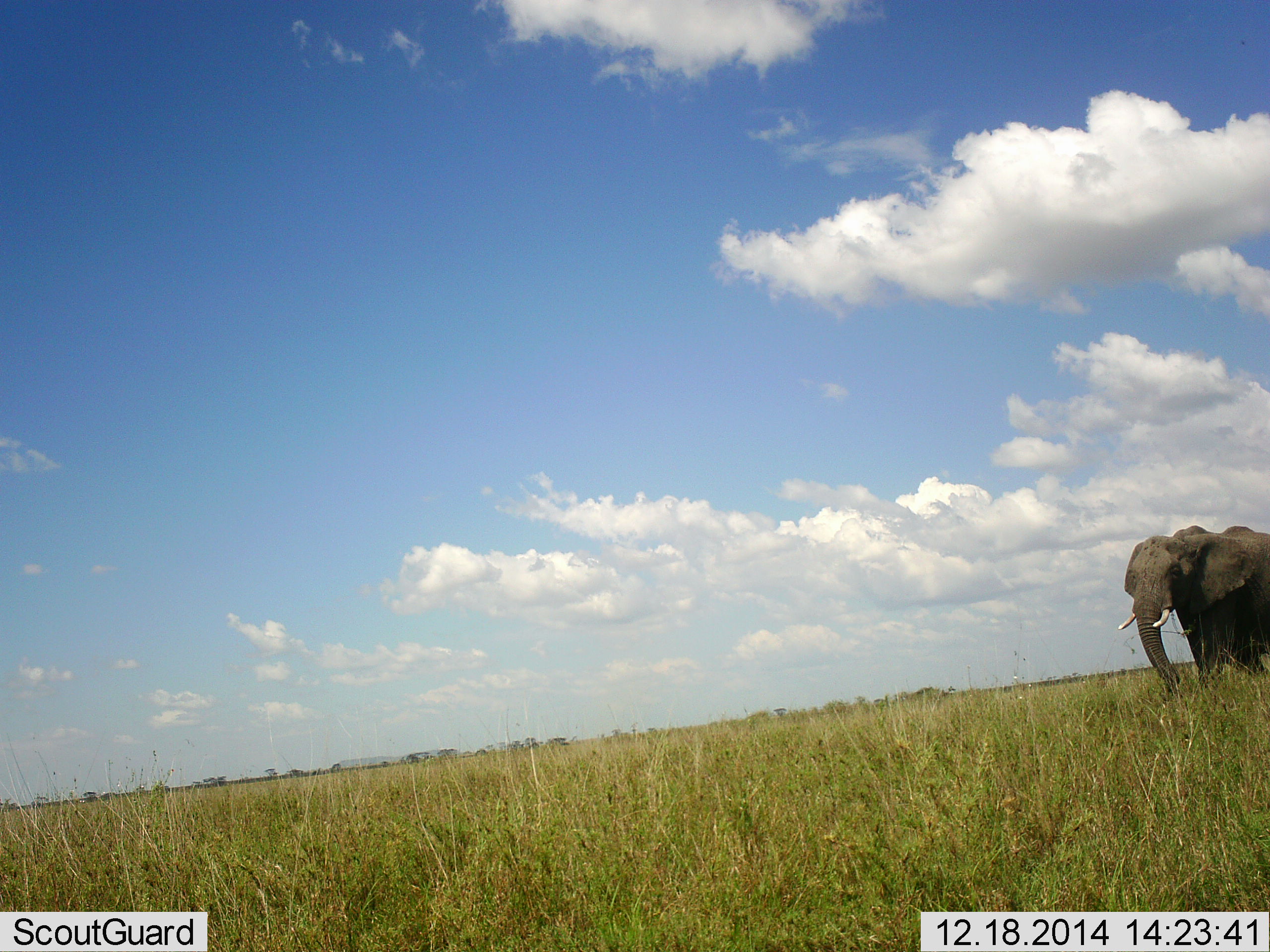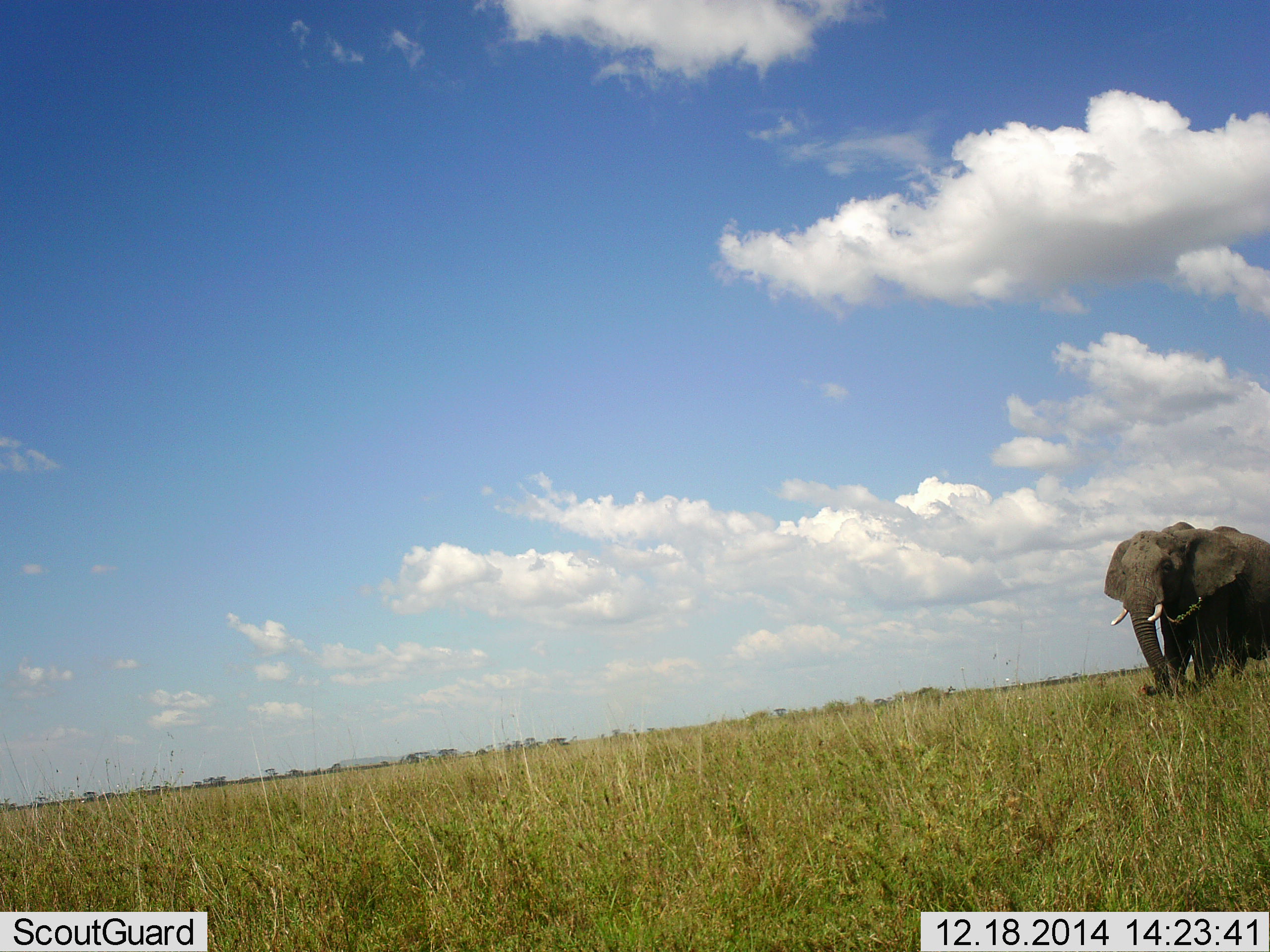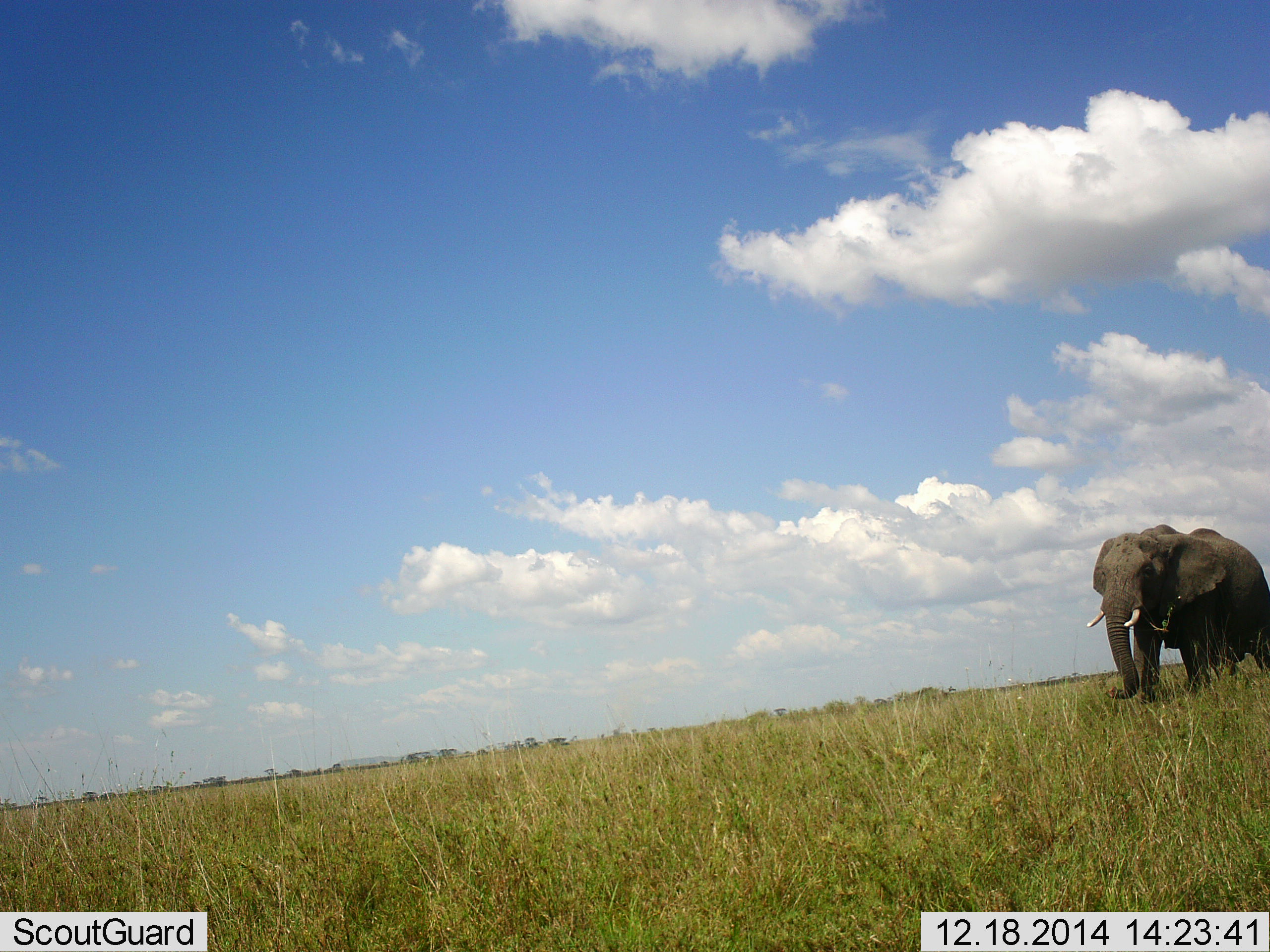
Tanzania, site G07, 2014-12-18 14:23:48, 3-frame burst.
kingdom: Animalia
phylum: Chordata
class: Mammalia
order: Proboscidea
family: Elephantidae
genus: Loxodonta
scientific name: Loxodonta africana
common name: african bush elephant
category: elephant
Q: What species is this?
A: Elephant (african bush elephant) (Loxodonta africana).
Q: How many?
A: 1.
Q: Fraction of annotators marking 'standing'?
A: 10%.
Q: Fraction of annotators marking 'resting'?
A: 0%.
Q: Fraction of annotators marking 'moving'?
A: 100%.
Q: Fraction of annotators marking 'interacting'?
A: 0%.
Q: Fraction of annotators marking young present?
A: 0%.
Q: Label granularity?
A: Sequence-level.